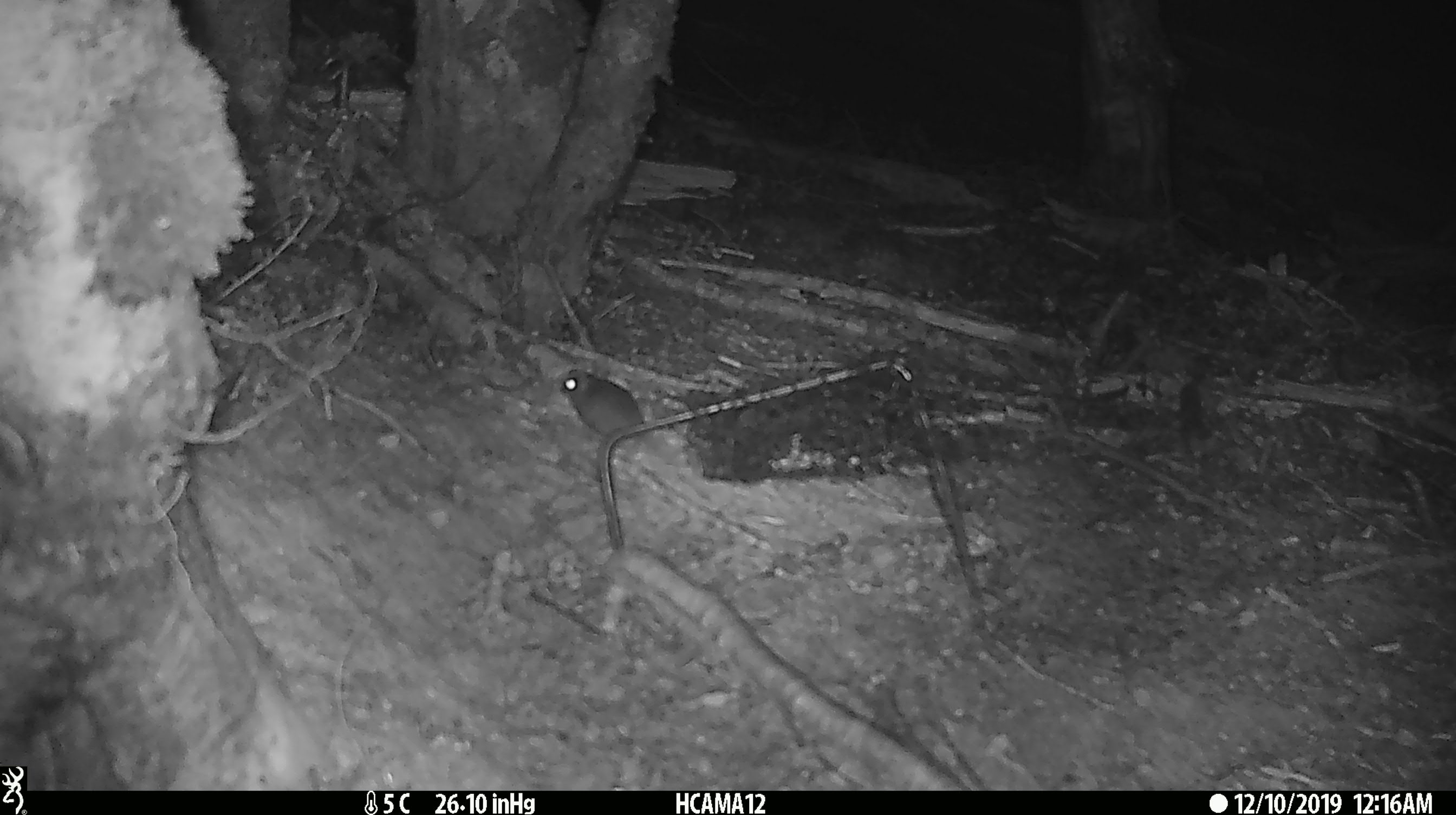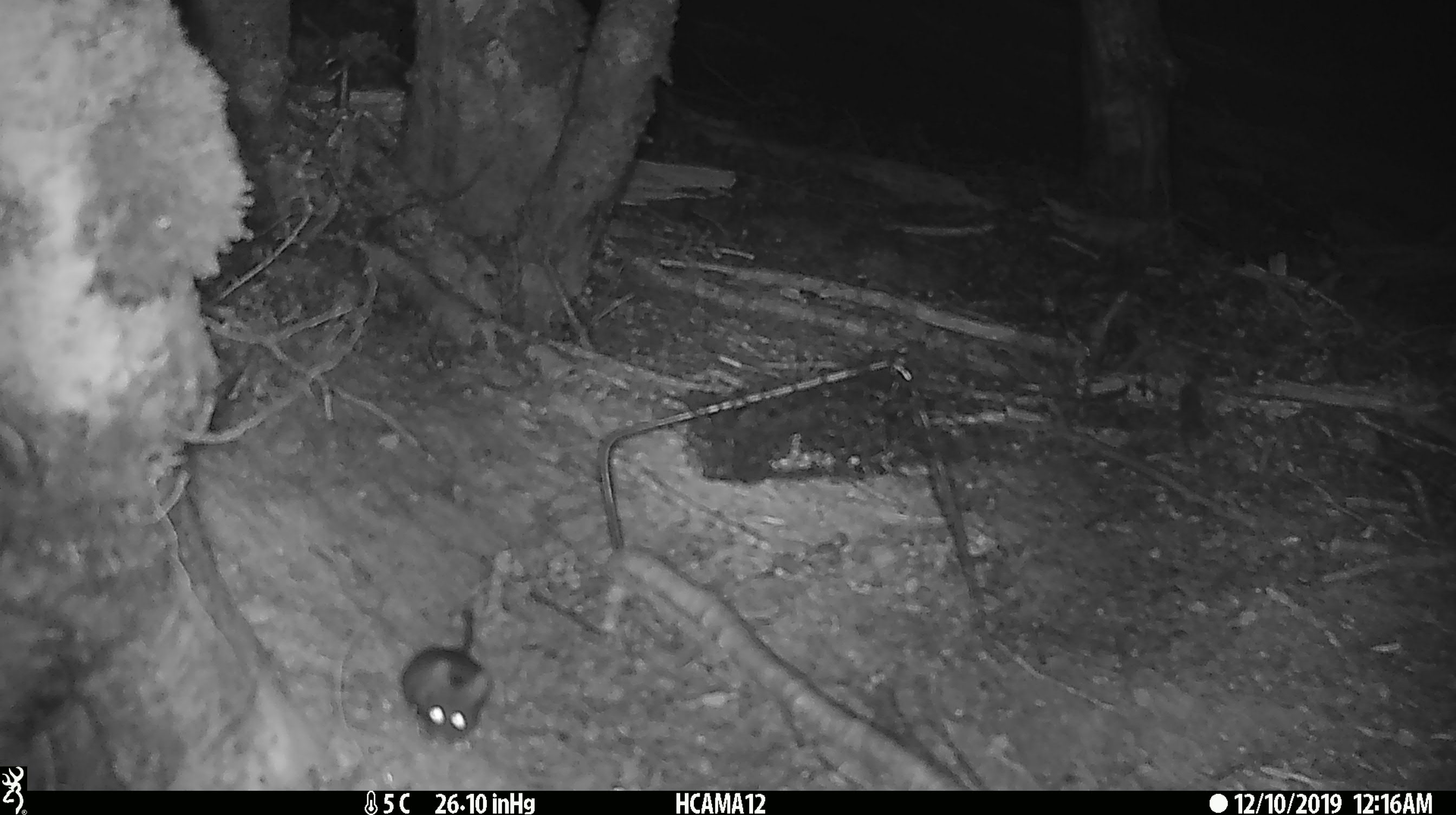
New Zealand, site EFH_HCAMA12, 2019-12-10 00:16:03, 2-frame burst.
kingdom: Animalia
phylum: Chordata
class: Mammalia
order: Rodentia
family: Muridae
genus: Mus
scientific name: Mus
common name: mouse